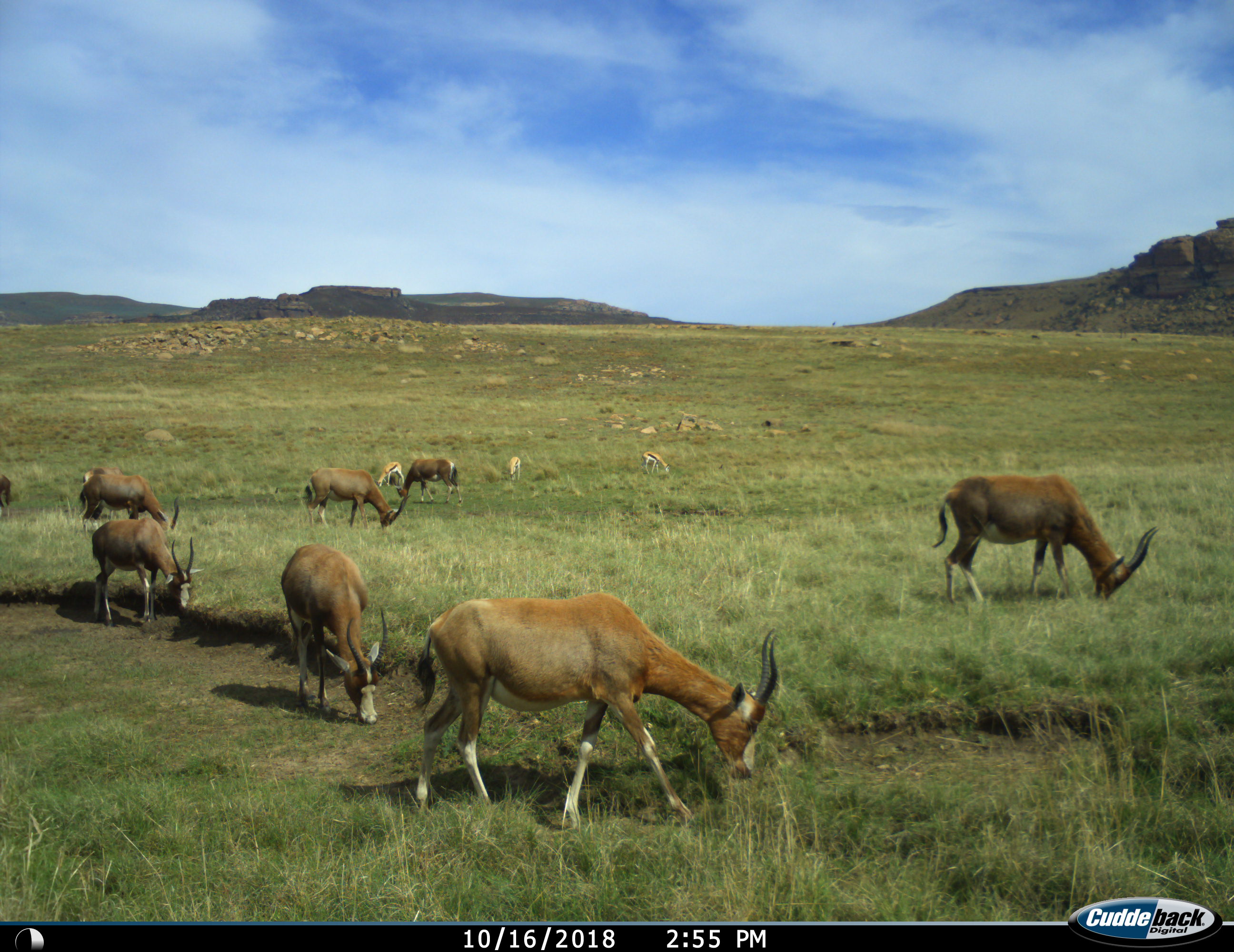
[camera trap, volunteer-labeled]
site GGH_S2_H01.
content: unidentified animal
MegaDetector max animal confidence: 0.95